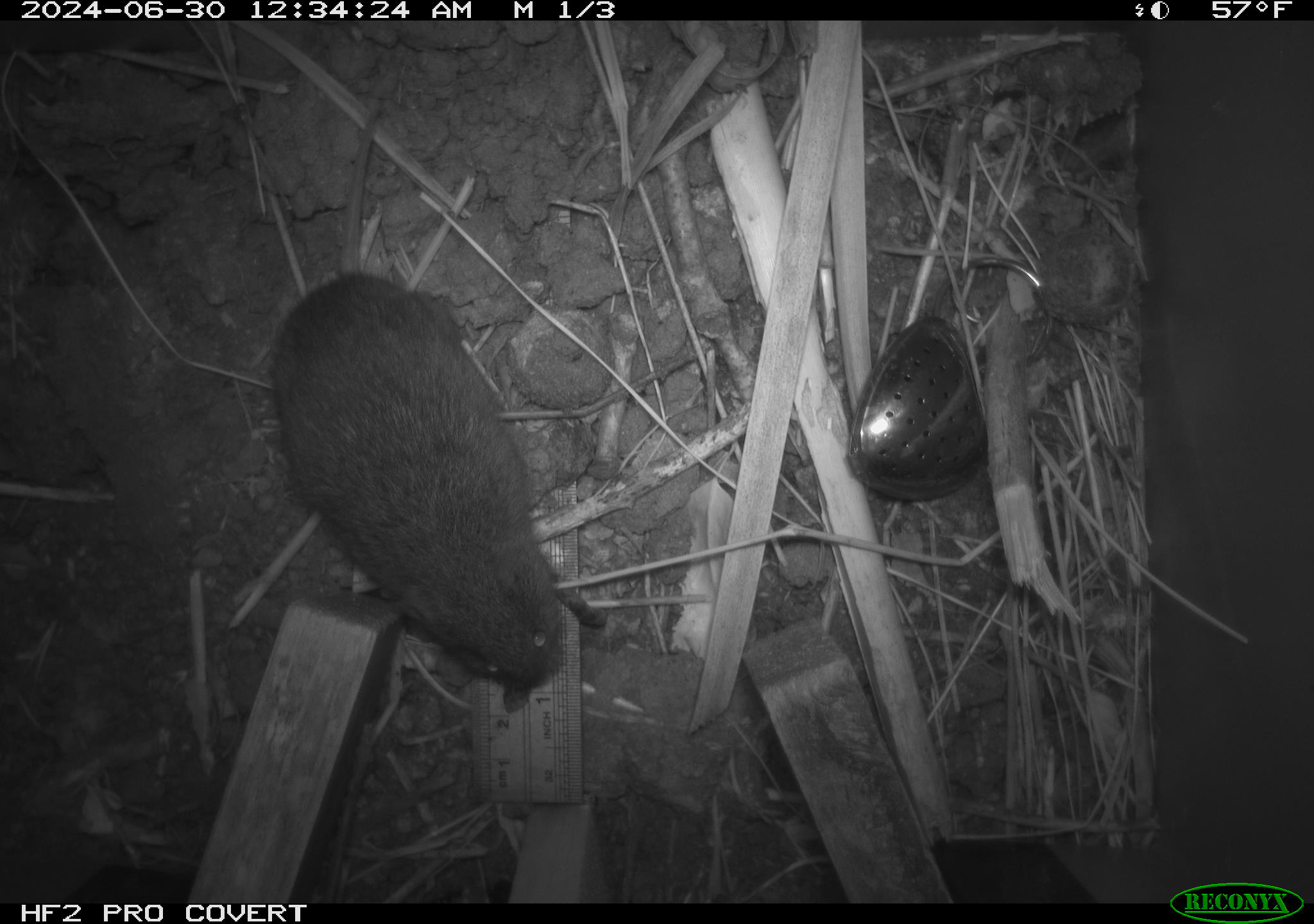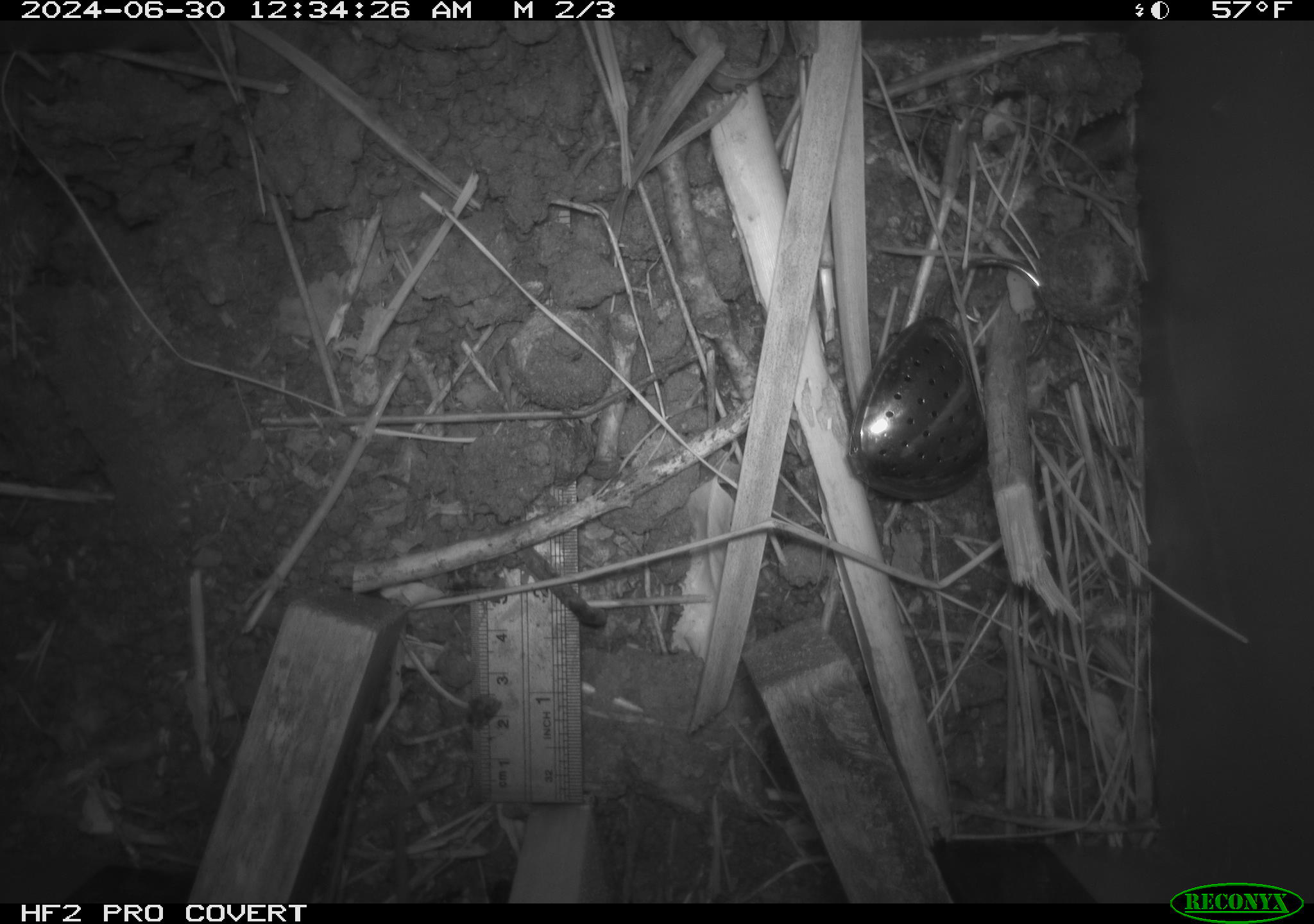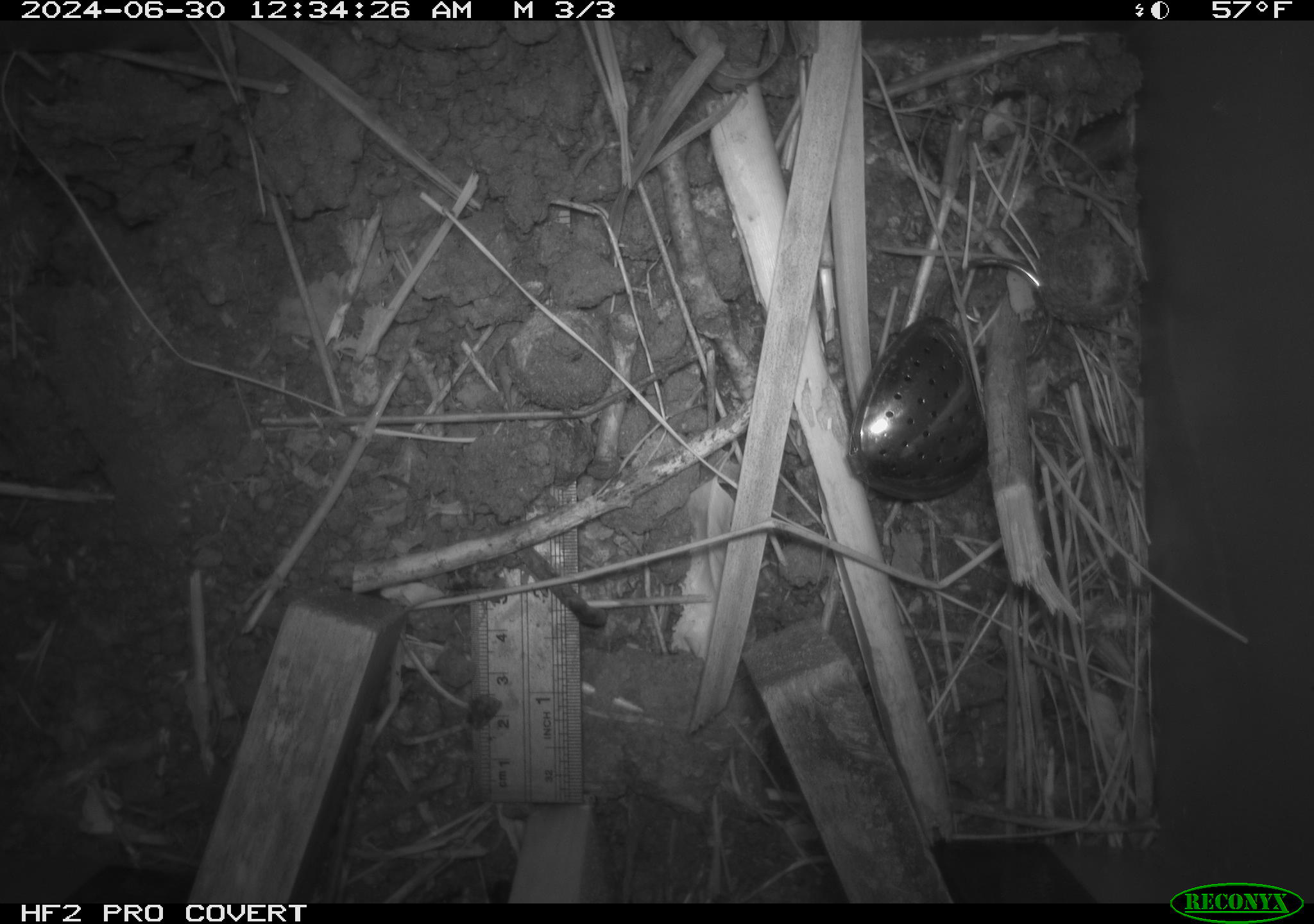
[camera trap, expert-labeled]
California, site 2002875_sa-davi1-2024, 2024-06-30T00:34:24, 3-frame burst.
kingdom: Animalia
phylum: Chordata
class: Mammalia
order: Rodentia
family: Cricetidae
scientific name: Arvicolinae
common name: voles, lemmings, and muskrats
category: arvicolinae subfamily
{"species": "arvicolinae subfamily (voles, lemmings, and muskrats) (Arvicolinae)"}